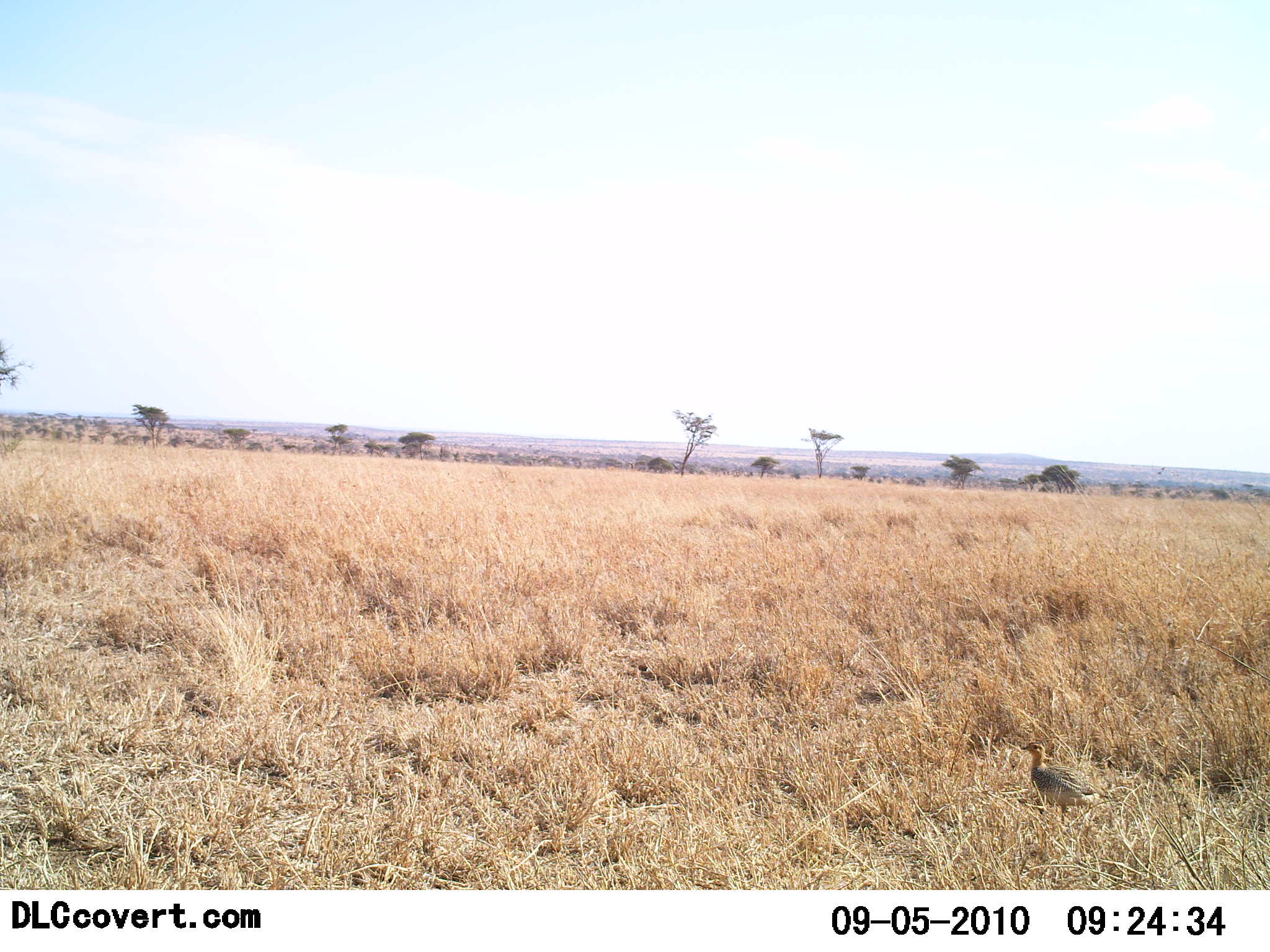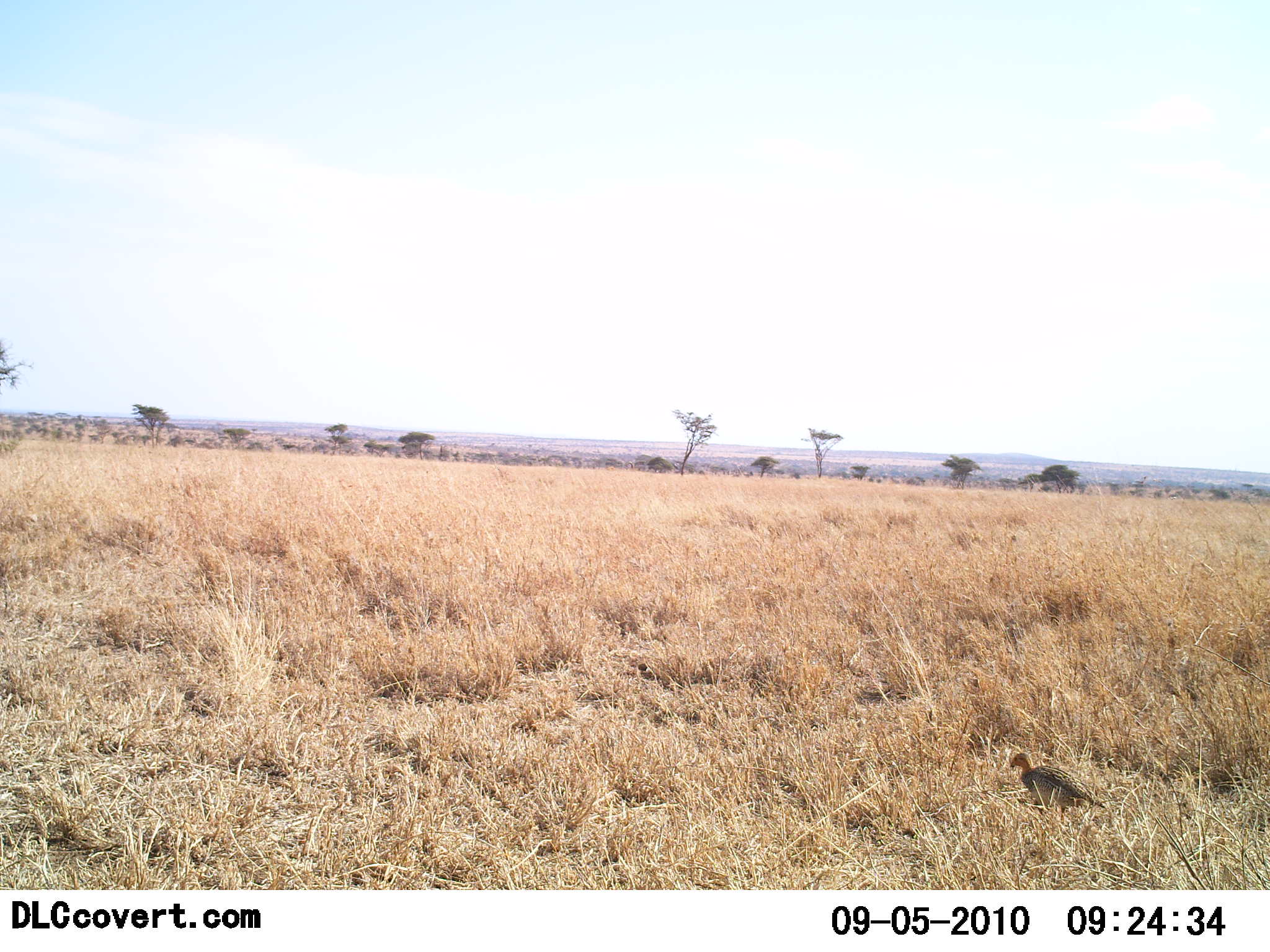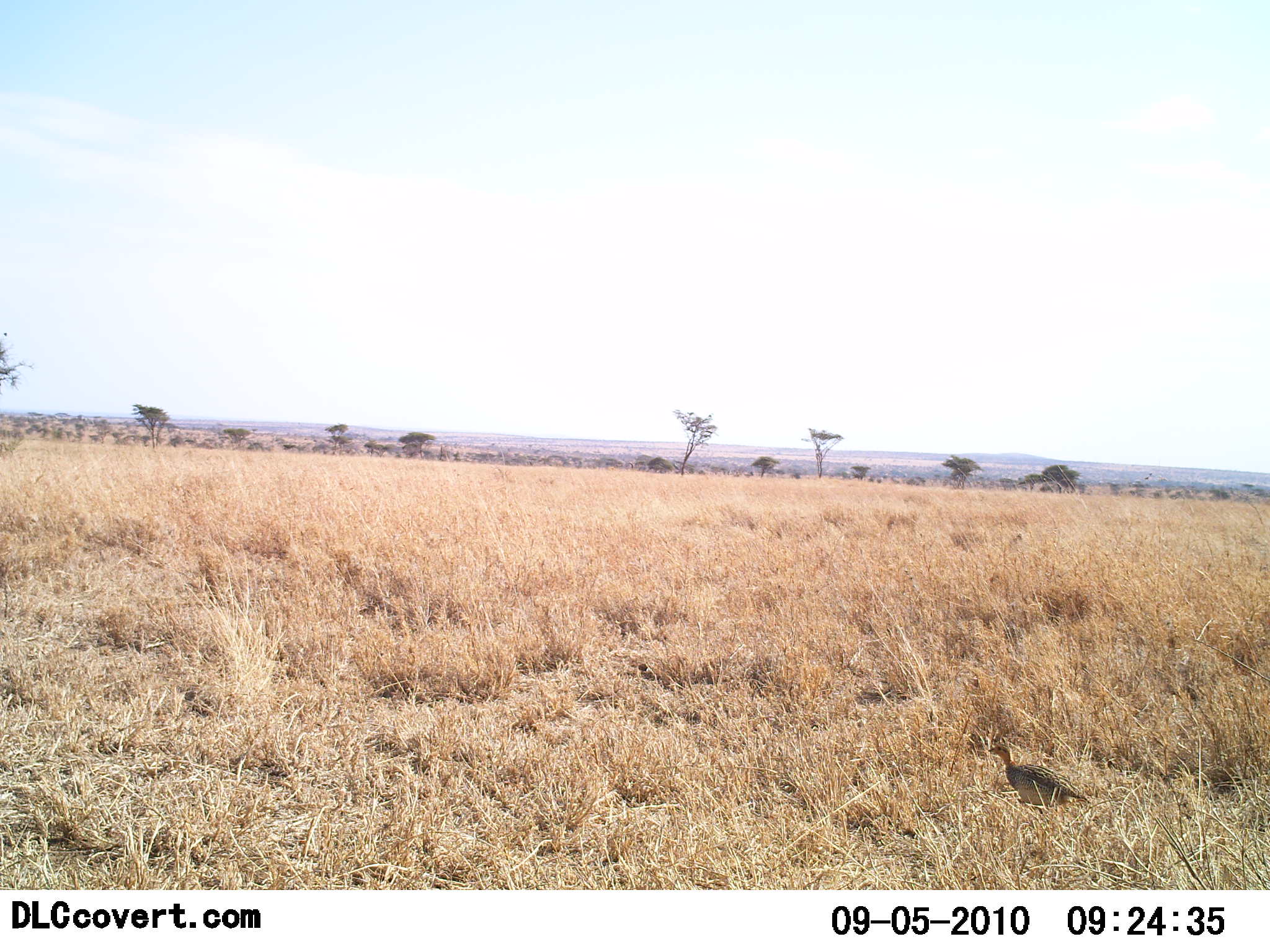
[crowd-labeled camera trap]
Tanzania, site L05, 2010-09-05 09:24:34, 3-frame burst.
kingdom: Animalia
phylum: Chordata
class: Aves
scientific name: Aves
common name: bird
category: otherbird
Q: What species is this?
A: Otherbird (bird) (Aves).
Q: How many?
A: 1.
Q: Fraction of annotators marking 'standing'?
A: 50%.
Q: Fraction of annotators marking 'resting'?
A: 0%.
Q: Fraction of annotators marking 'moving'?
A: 58%.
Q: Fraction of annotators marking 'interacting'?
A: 0%.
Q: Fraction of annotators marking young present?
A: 0%.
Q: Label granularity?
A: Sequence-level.